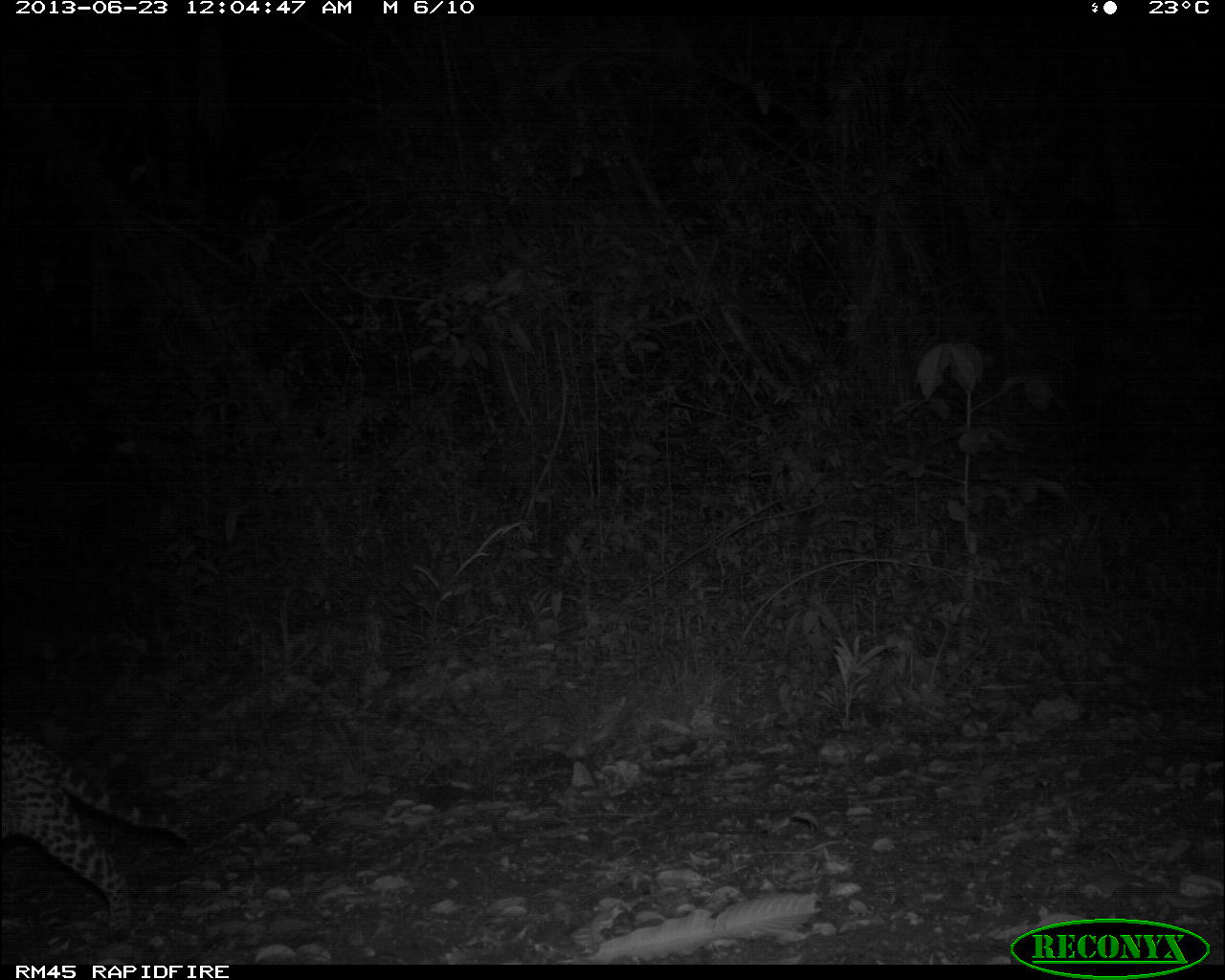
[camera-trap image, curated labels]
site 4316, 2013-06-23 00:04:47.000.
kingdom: Animalia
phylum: Chordata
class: Mammalia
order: Carnivora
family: Felidae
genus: Leopardus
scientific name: Leopardus pardalis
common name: ocelot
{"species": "Leopardus pardalis (ocelot)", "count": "1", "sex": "male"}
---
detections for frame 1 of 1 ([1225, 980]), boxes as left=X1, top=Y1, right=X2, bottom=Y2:
leopardus pardalis: left=0, top=714, right=194, bottom=941